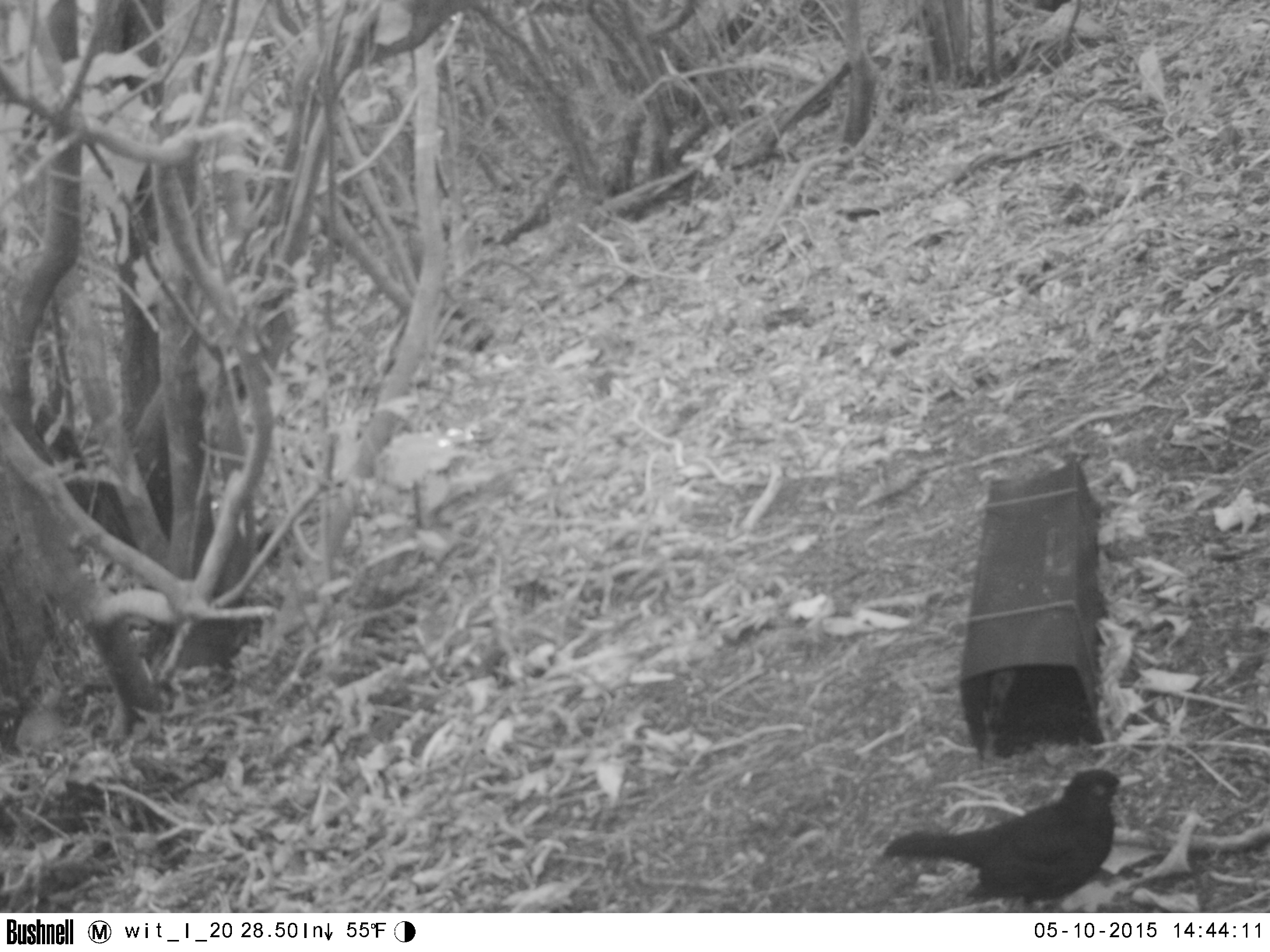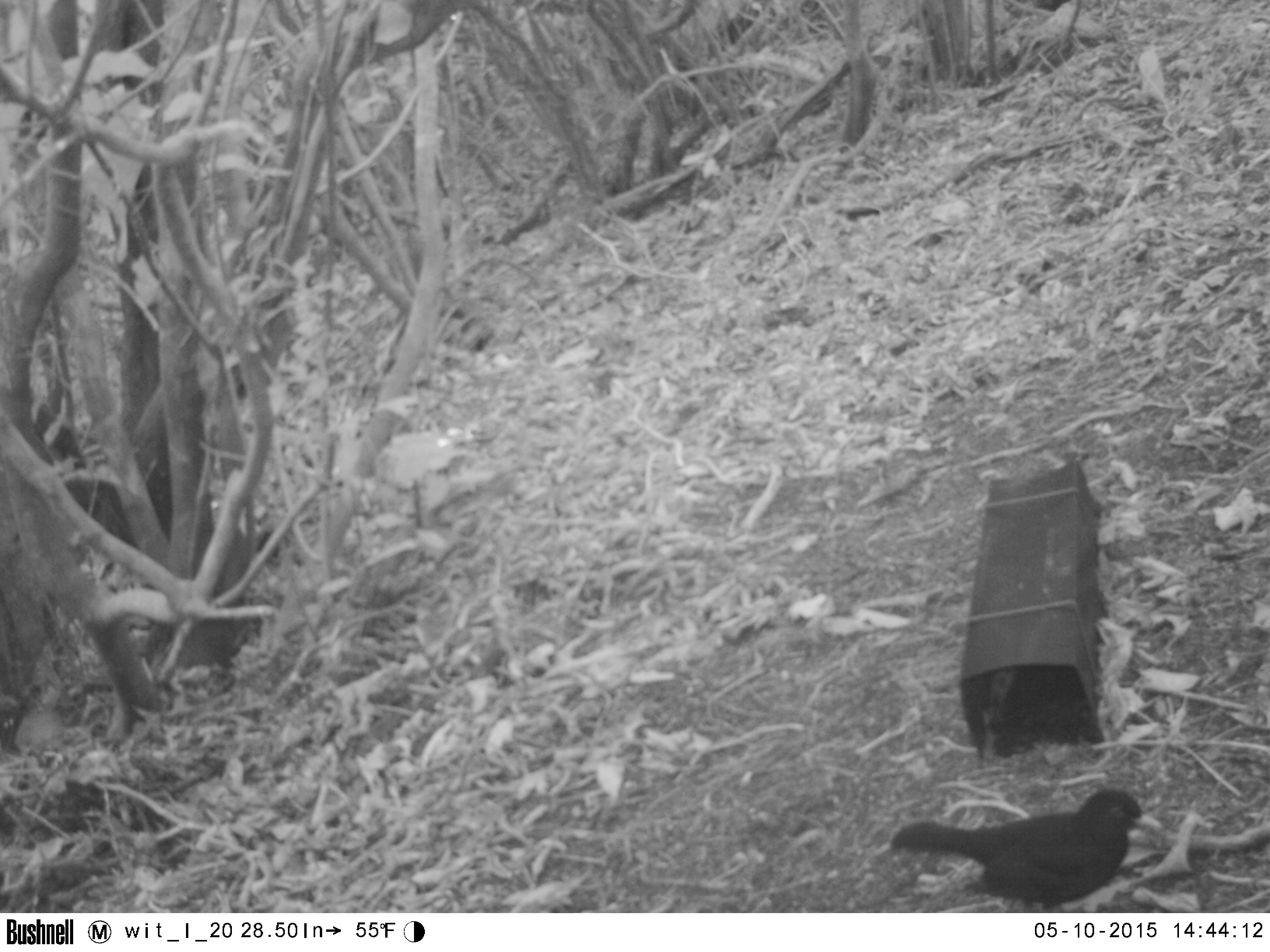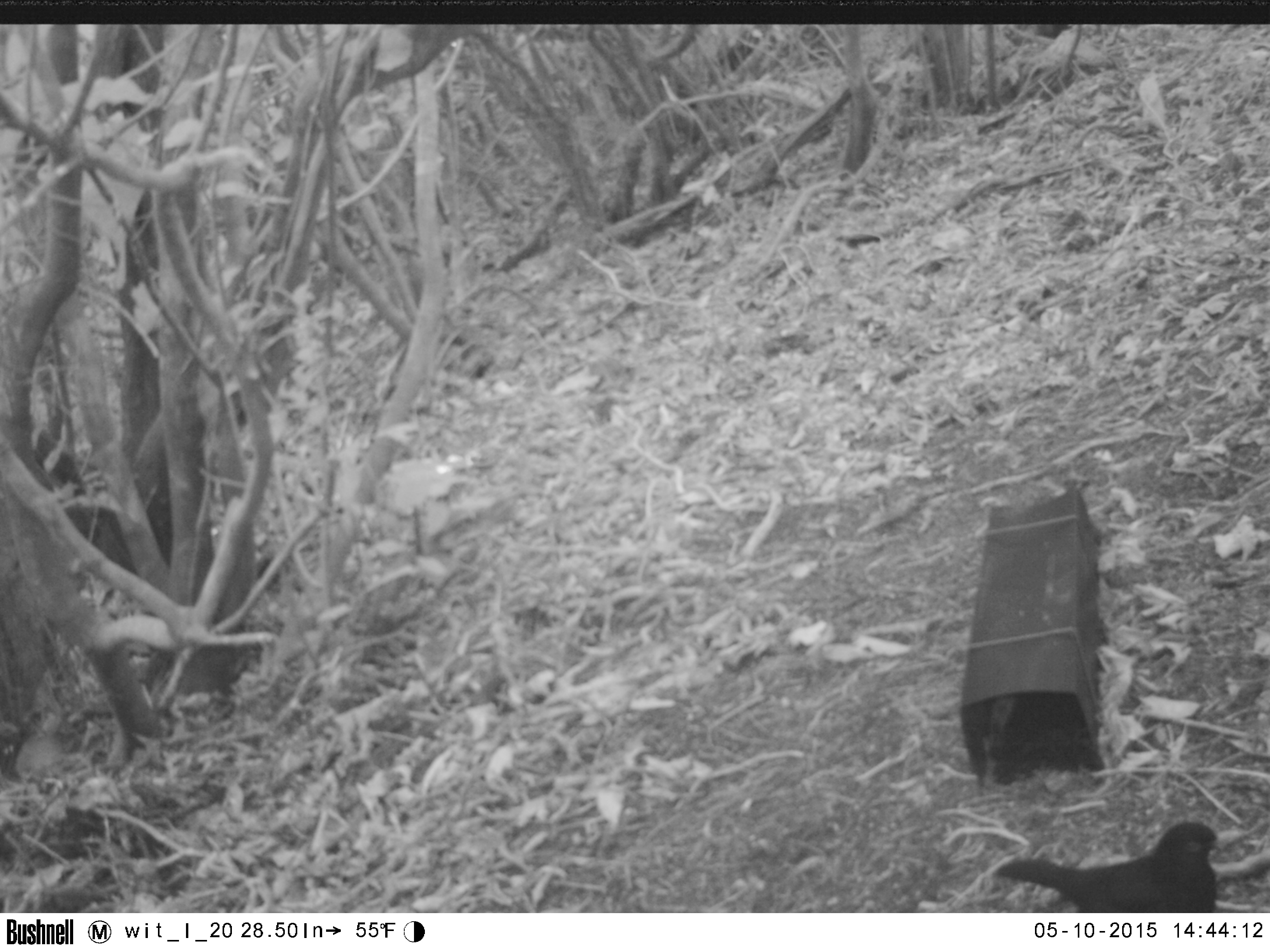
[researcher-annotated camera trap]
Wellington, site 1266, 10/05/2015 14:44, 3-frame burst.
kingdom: Animalia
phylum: Chordata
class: Aves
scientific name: Aves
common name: bird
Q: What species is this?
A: Bird (Aves).